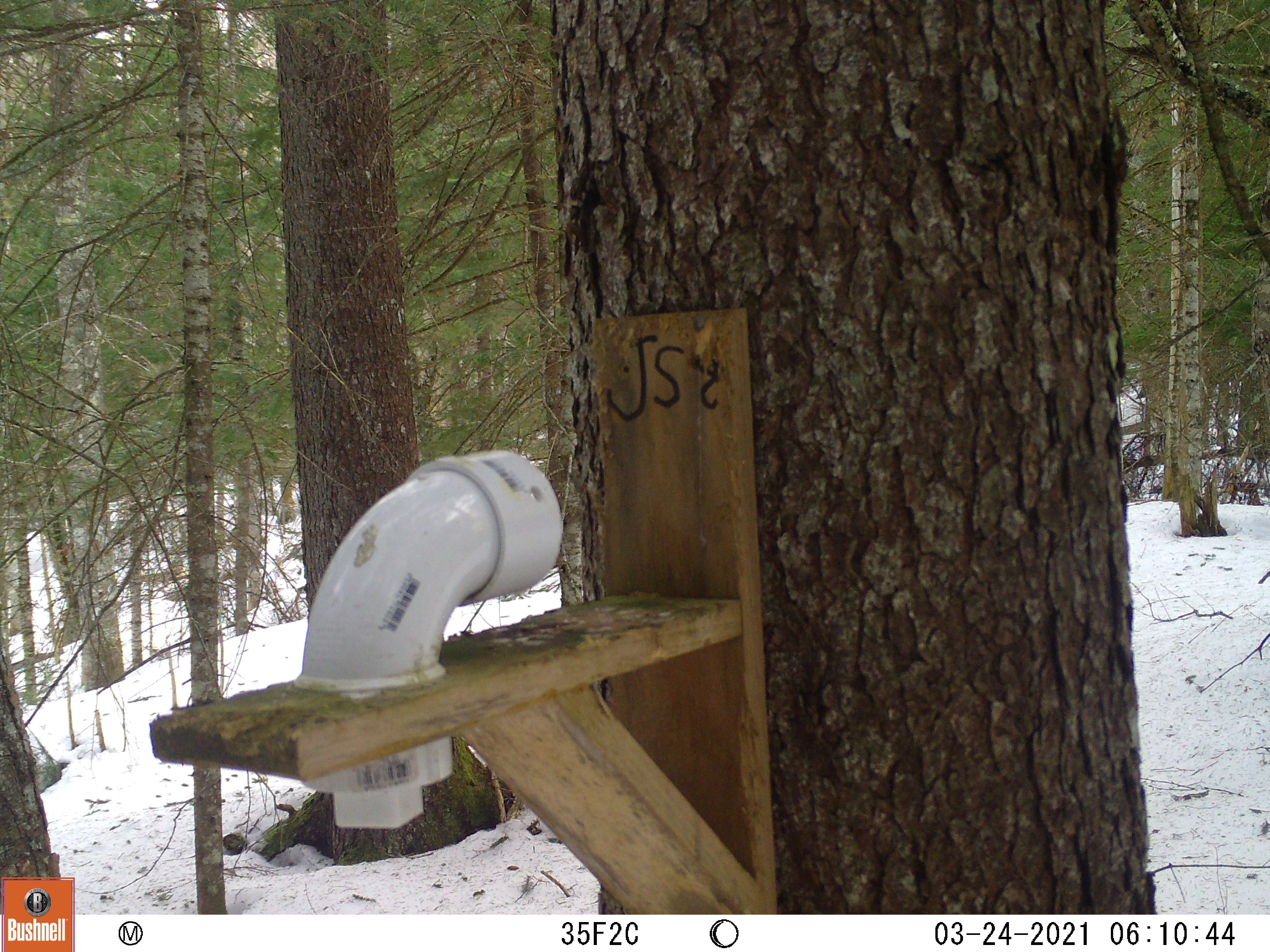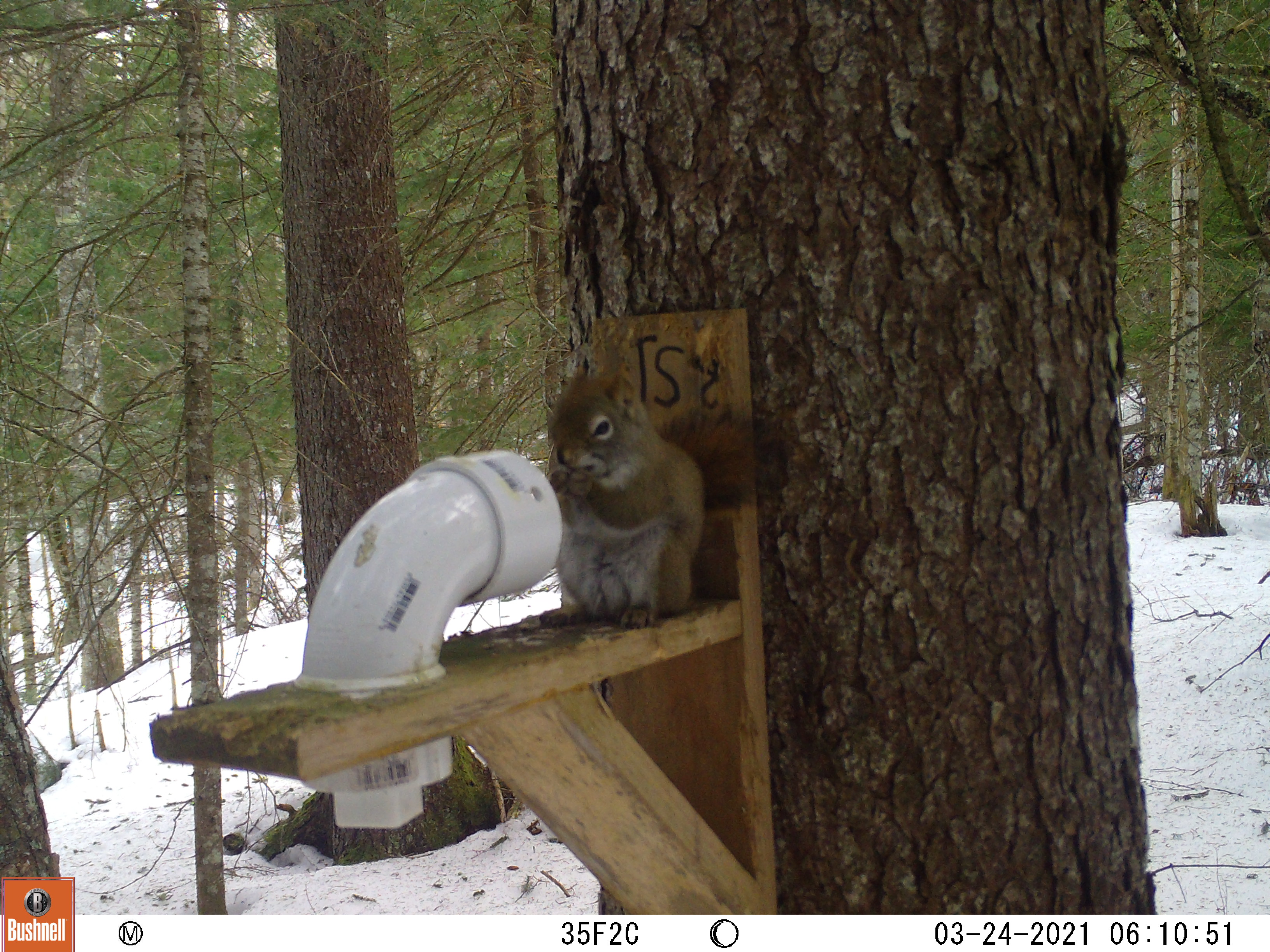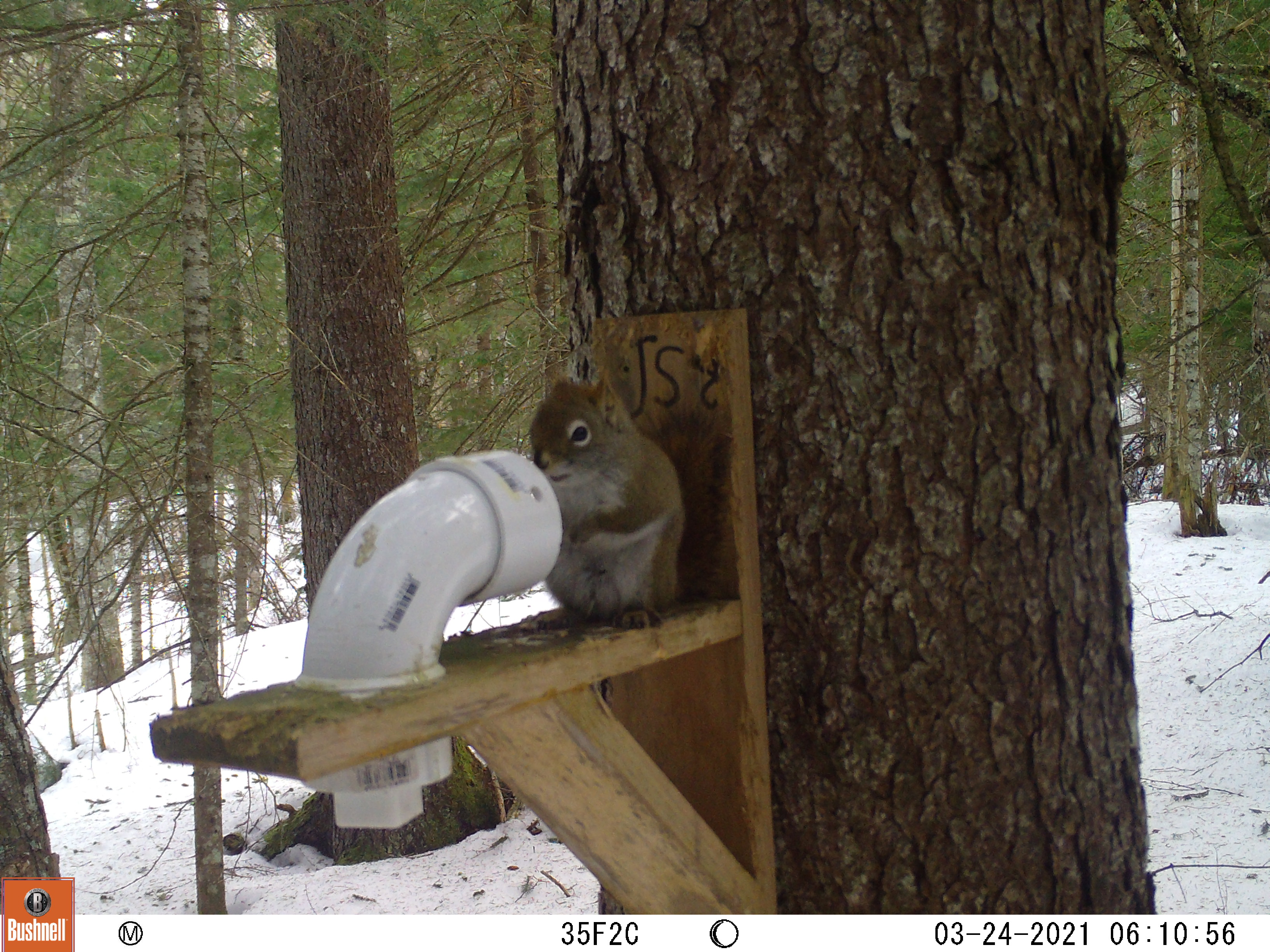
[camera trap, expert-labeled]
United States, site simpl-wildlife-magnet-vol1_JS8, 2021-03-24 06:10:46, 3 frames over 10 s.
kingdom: Animalia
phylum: Chordata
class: Mammalia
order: Rodentia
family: Sciuridae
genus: Tamiasciurus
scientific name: Tamiasciurus hudsonicus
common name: red squirrel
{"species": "red squirrel (Tamiasciurus hudsonicus)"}